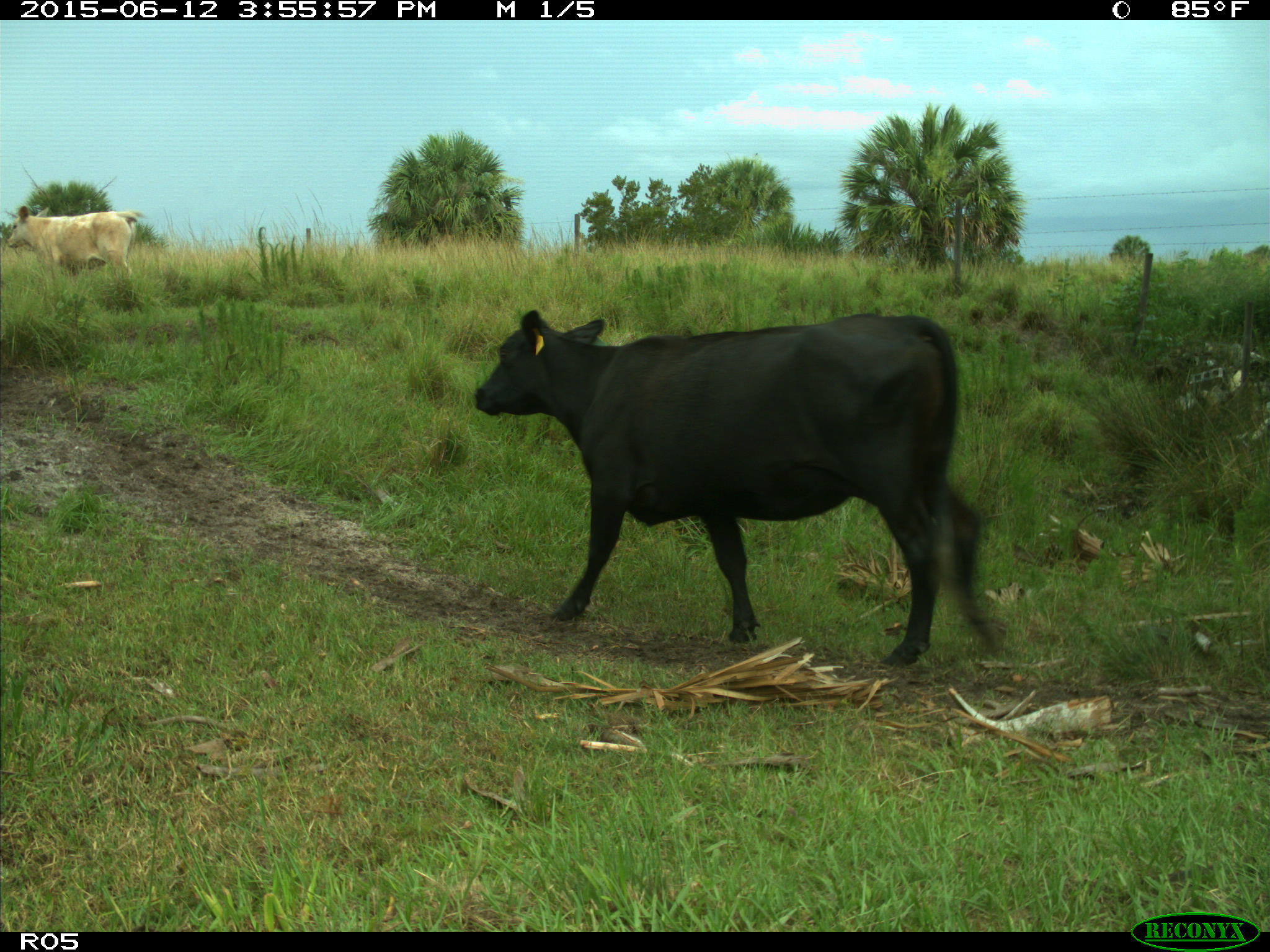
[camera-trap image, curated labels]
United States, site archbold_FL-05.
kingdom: Animalia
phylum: Chordata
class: Mammalia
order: Artiodactyla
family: Bovidae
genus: Bos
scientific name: Bos taurus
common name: domestic cow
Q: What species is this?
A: Bos taurus (domestic cow).